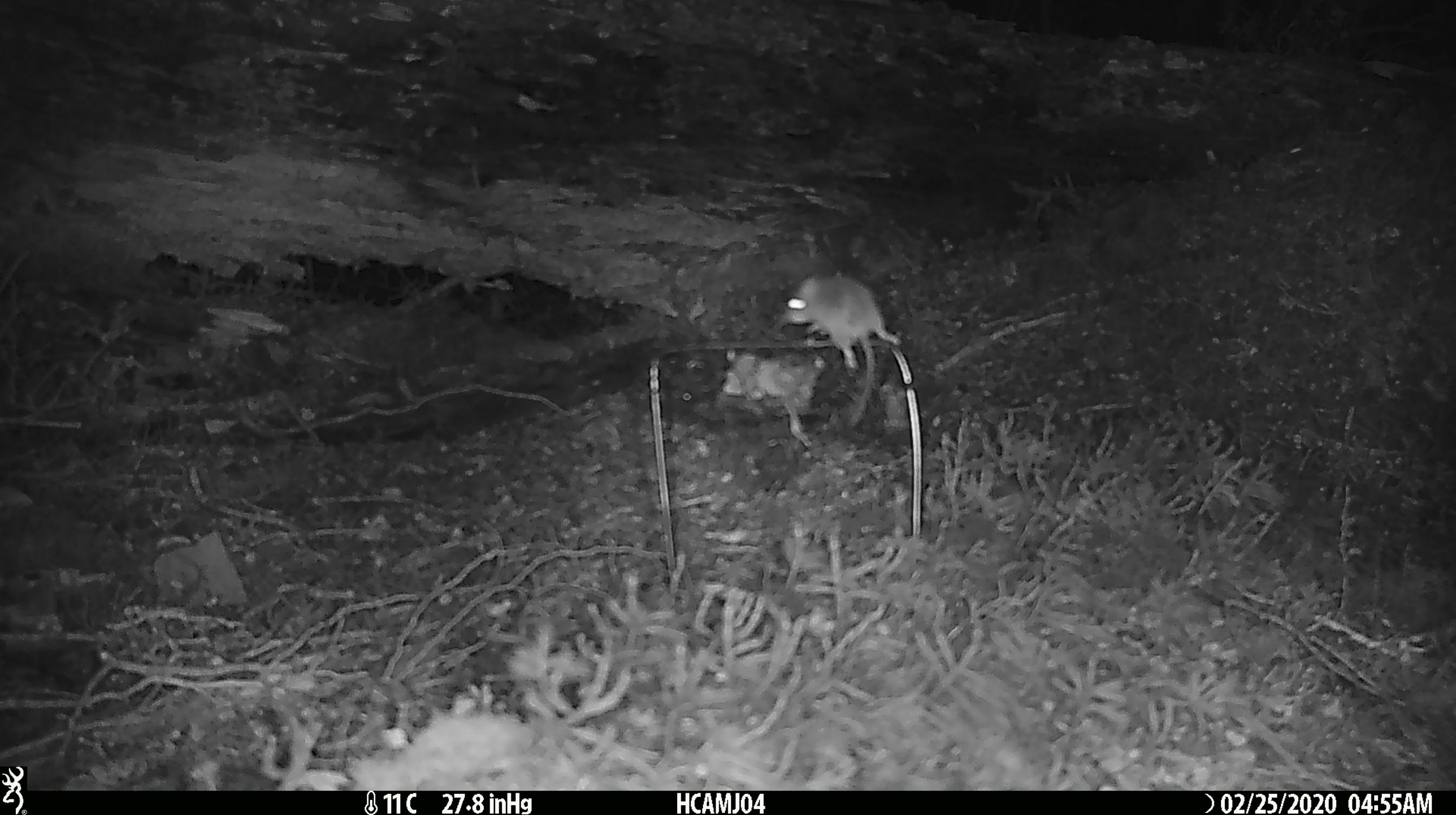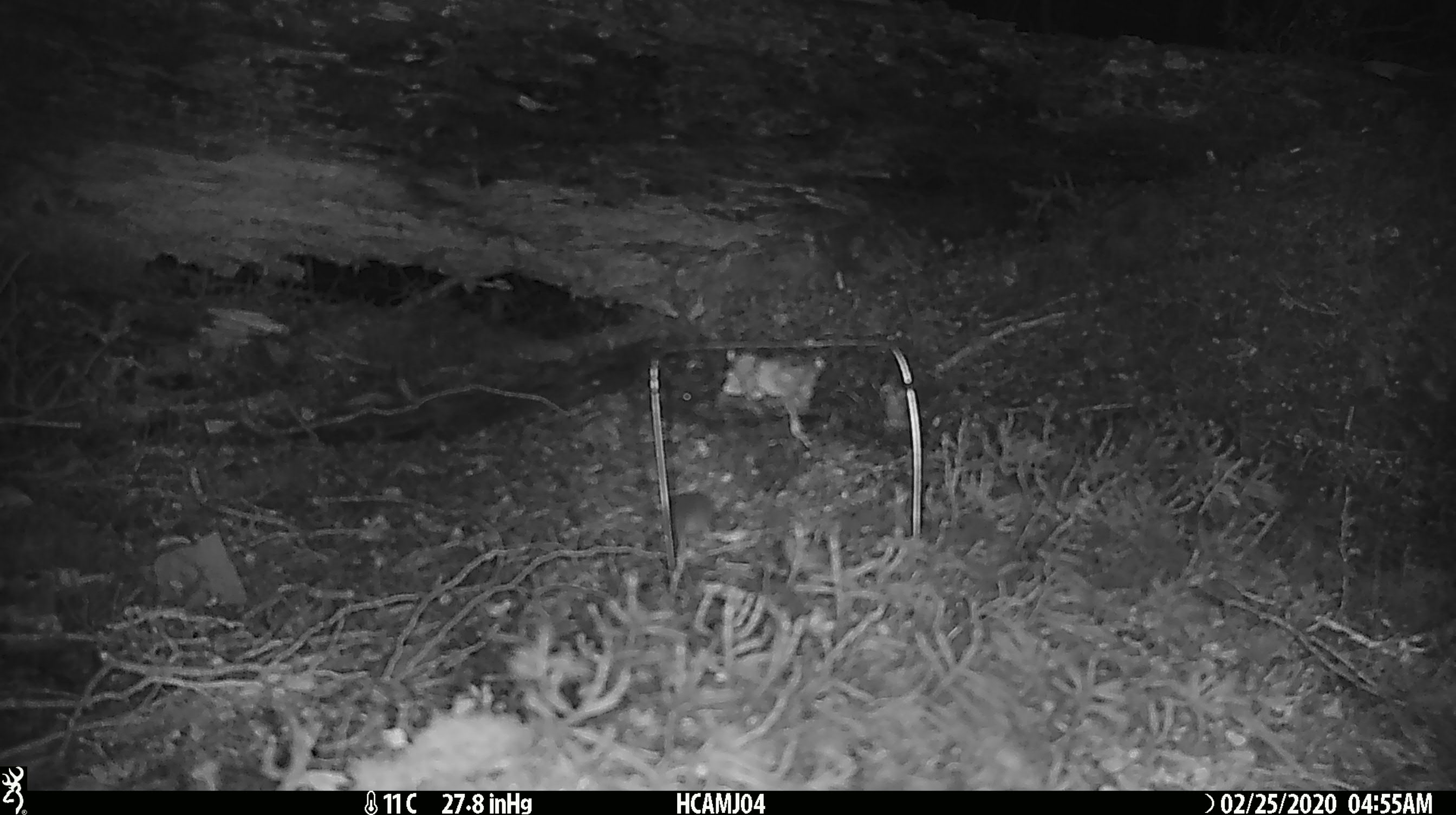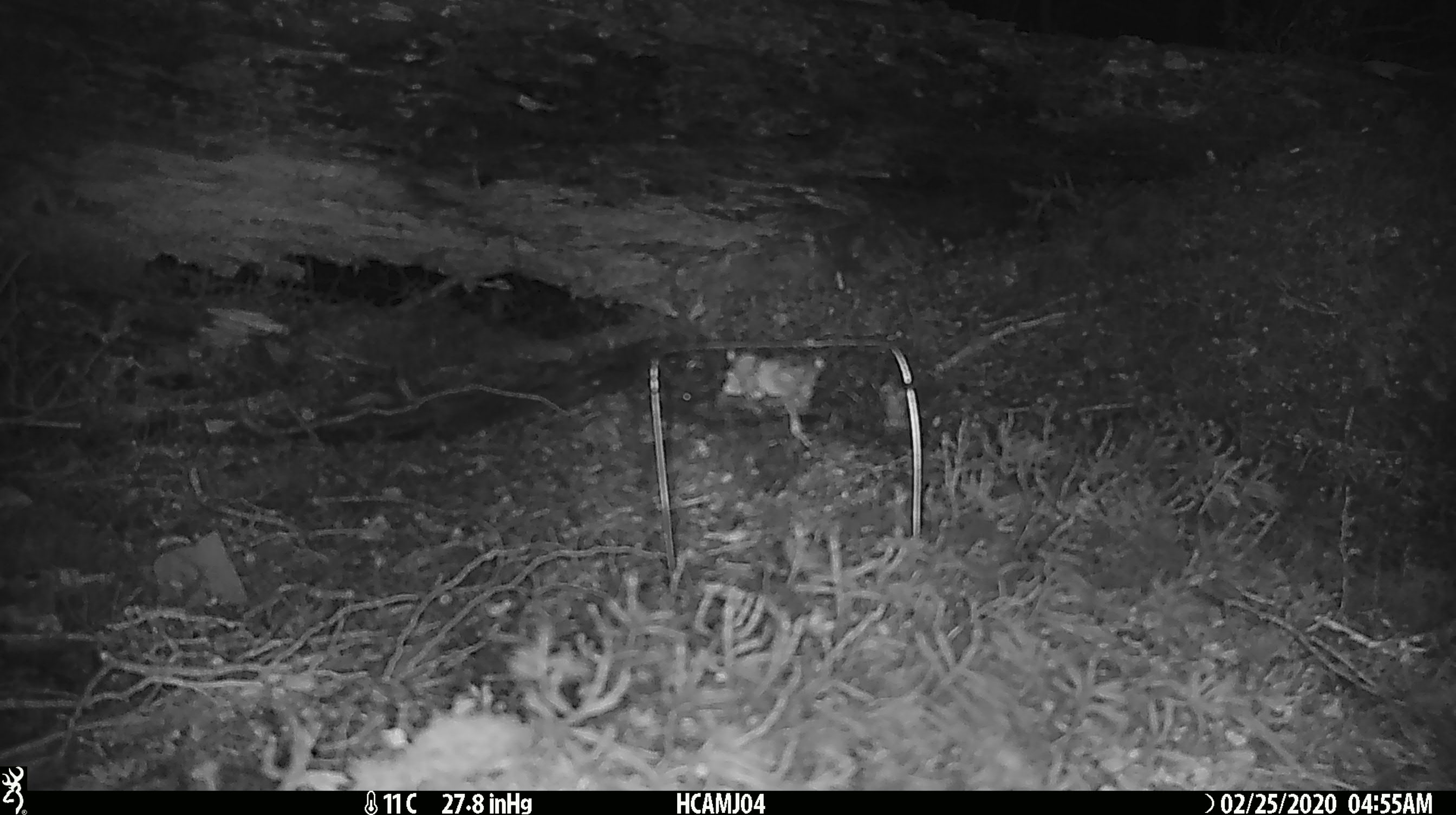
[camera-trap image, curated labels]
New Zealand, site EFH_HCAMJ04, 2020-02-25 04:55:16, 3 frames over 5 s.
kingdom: Animalia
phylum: Chordata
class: Mammalia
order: Rodentia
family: Muridae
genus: Mus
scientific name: Mus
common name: mouse